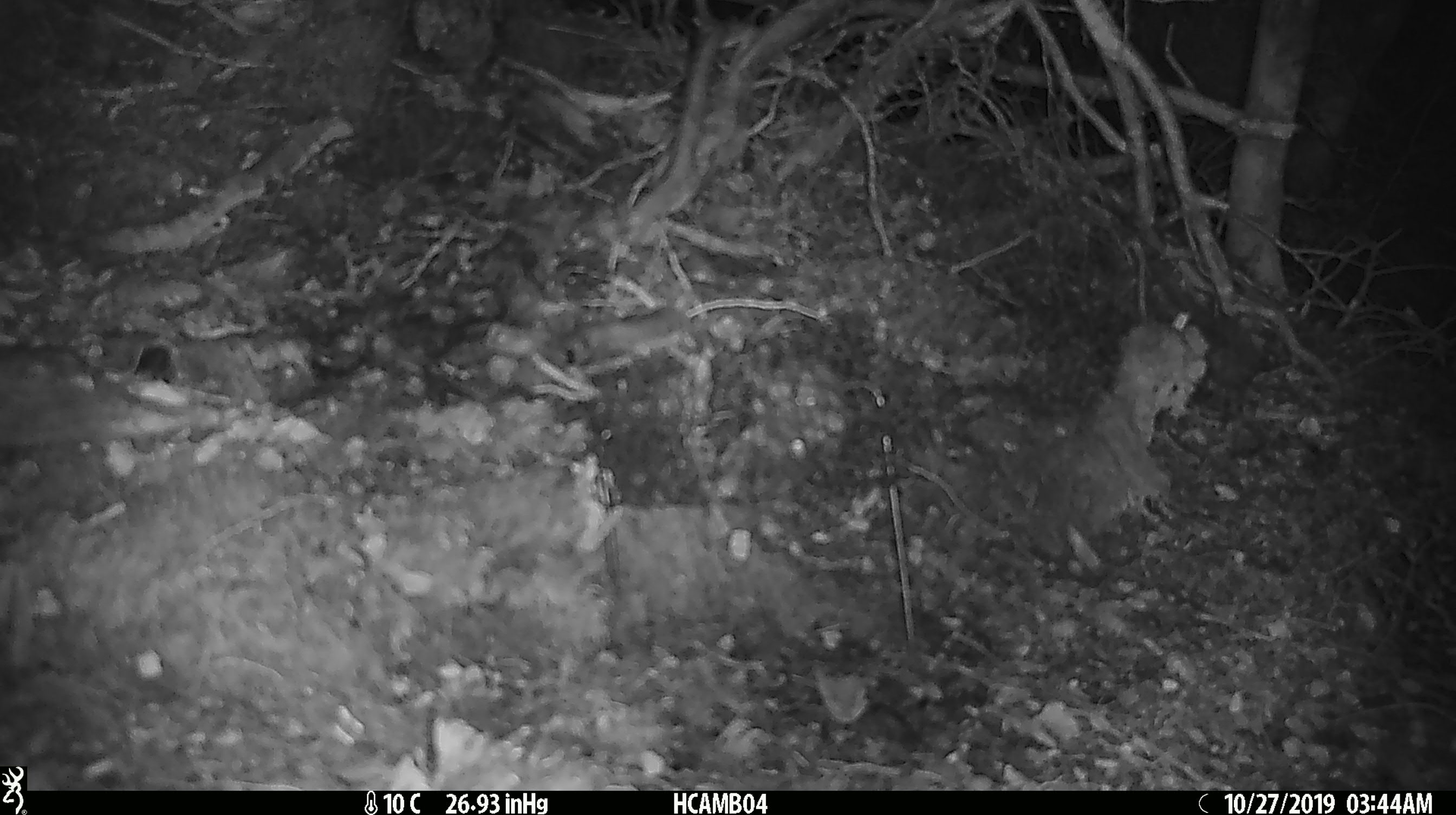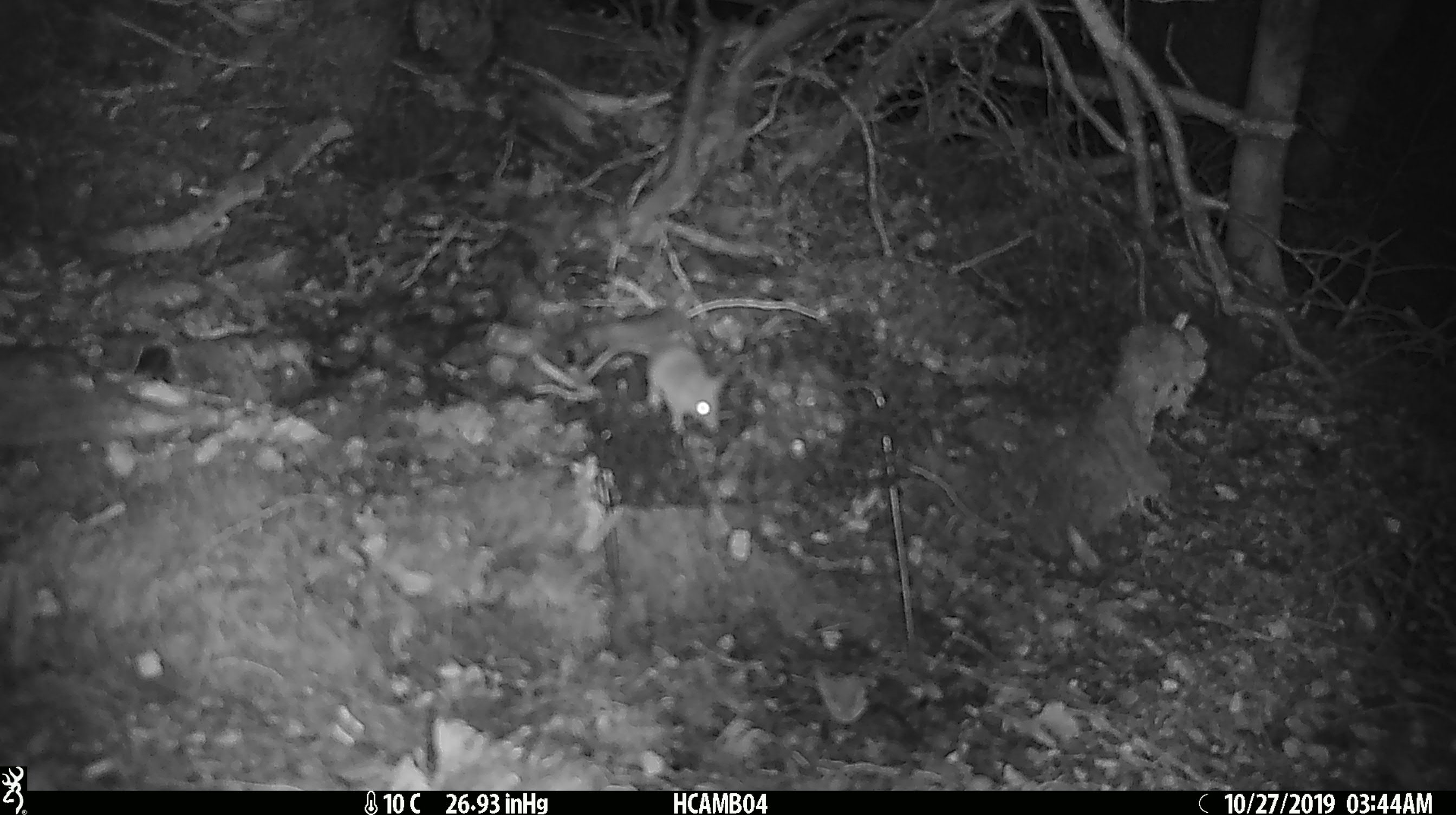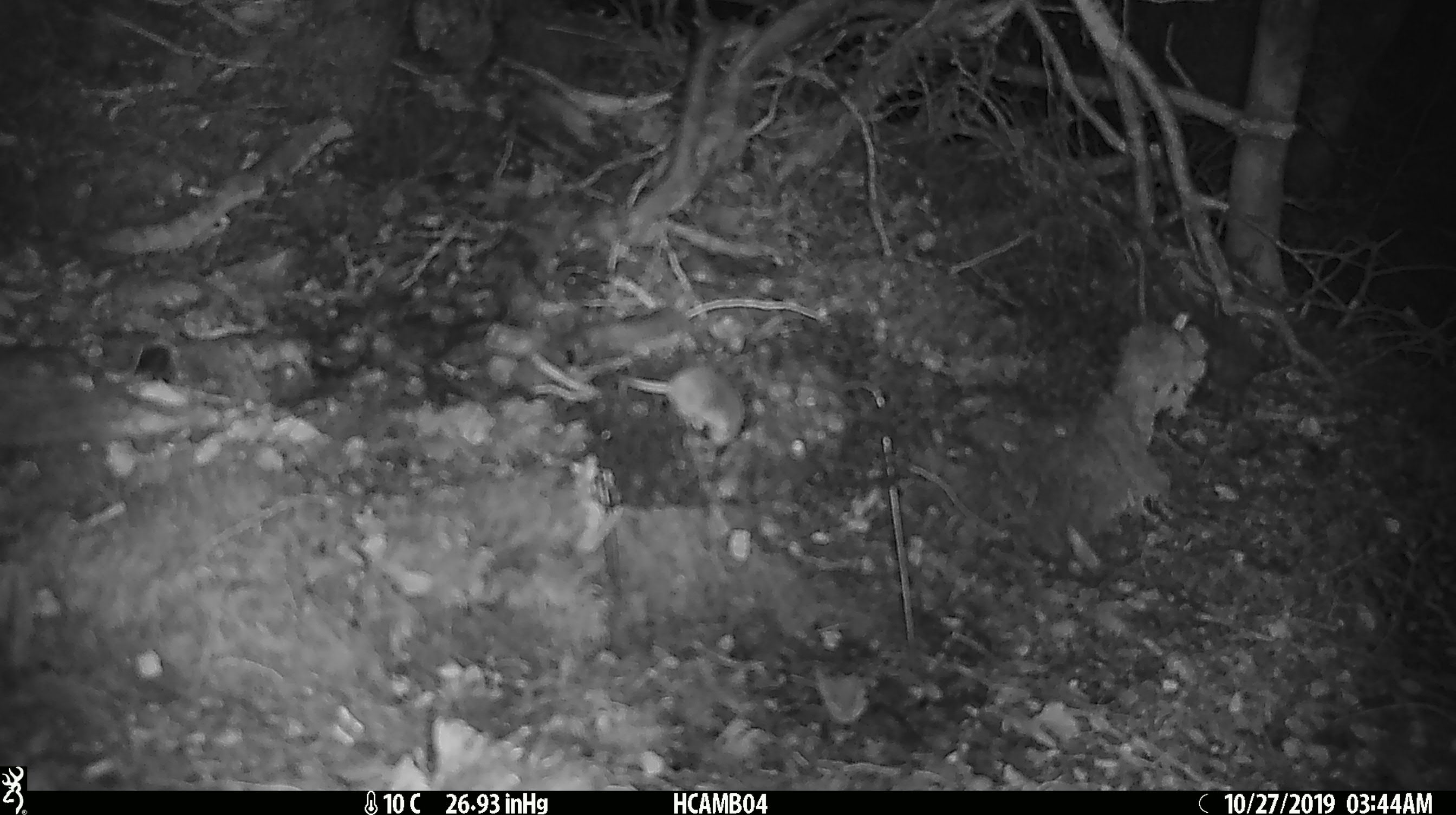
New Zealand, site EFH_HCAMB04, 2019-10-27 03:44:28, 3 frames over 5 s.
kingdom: Animalia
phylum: Chordata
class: Mammalia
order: Rodentia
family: Muridae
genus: Mus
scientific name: Mus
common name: mouse